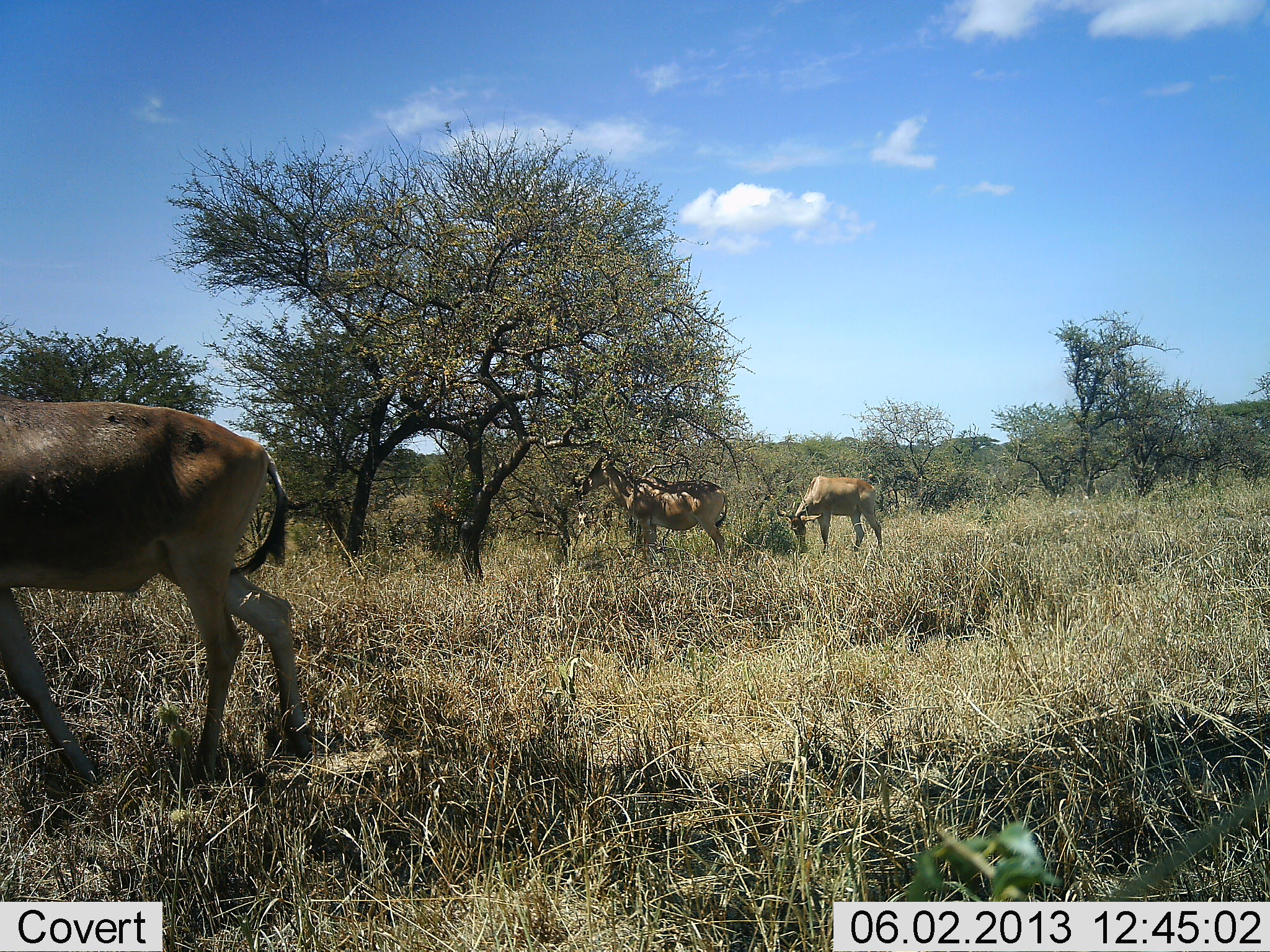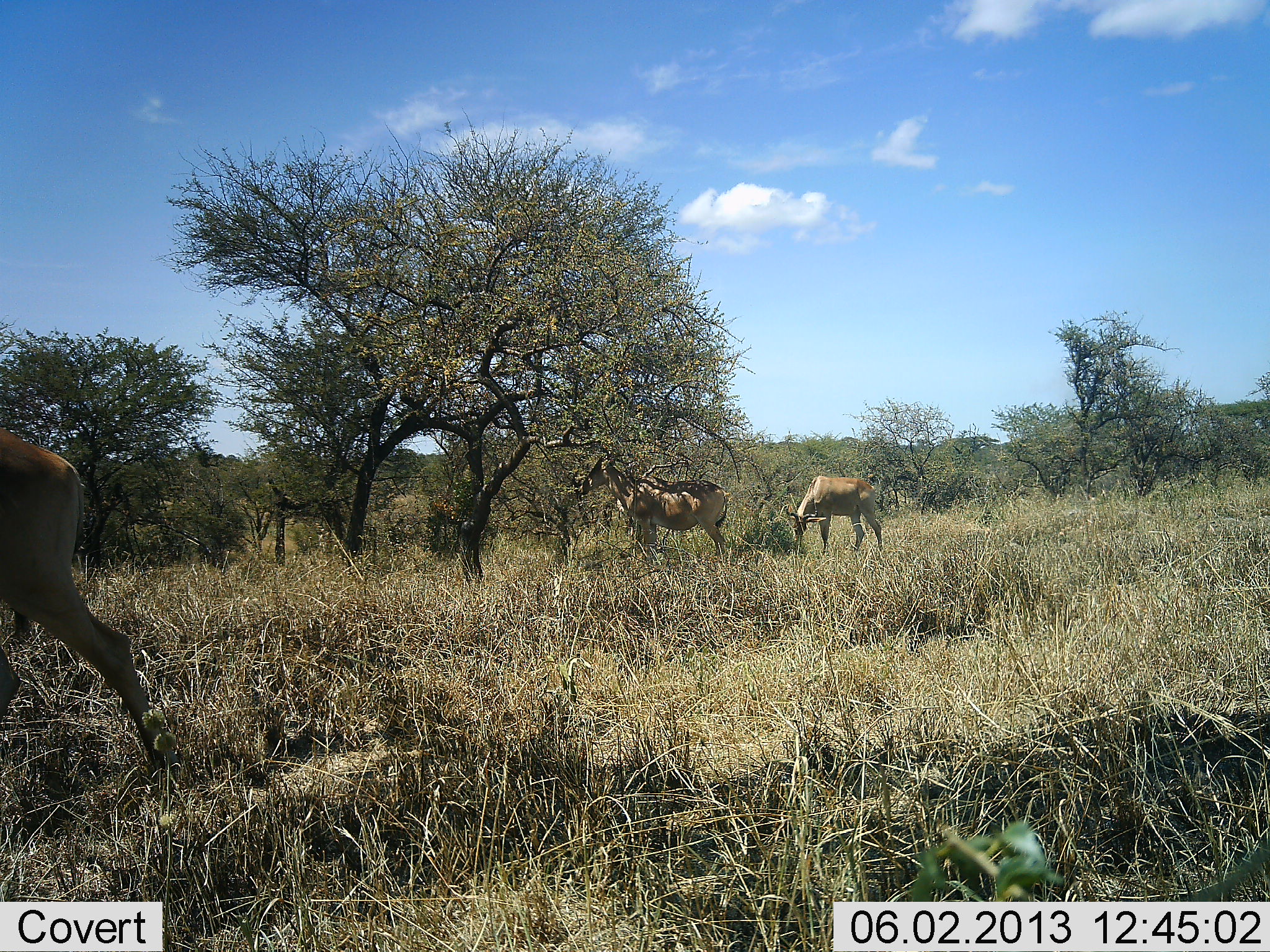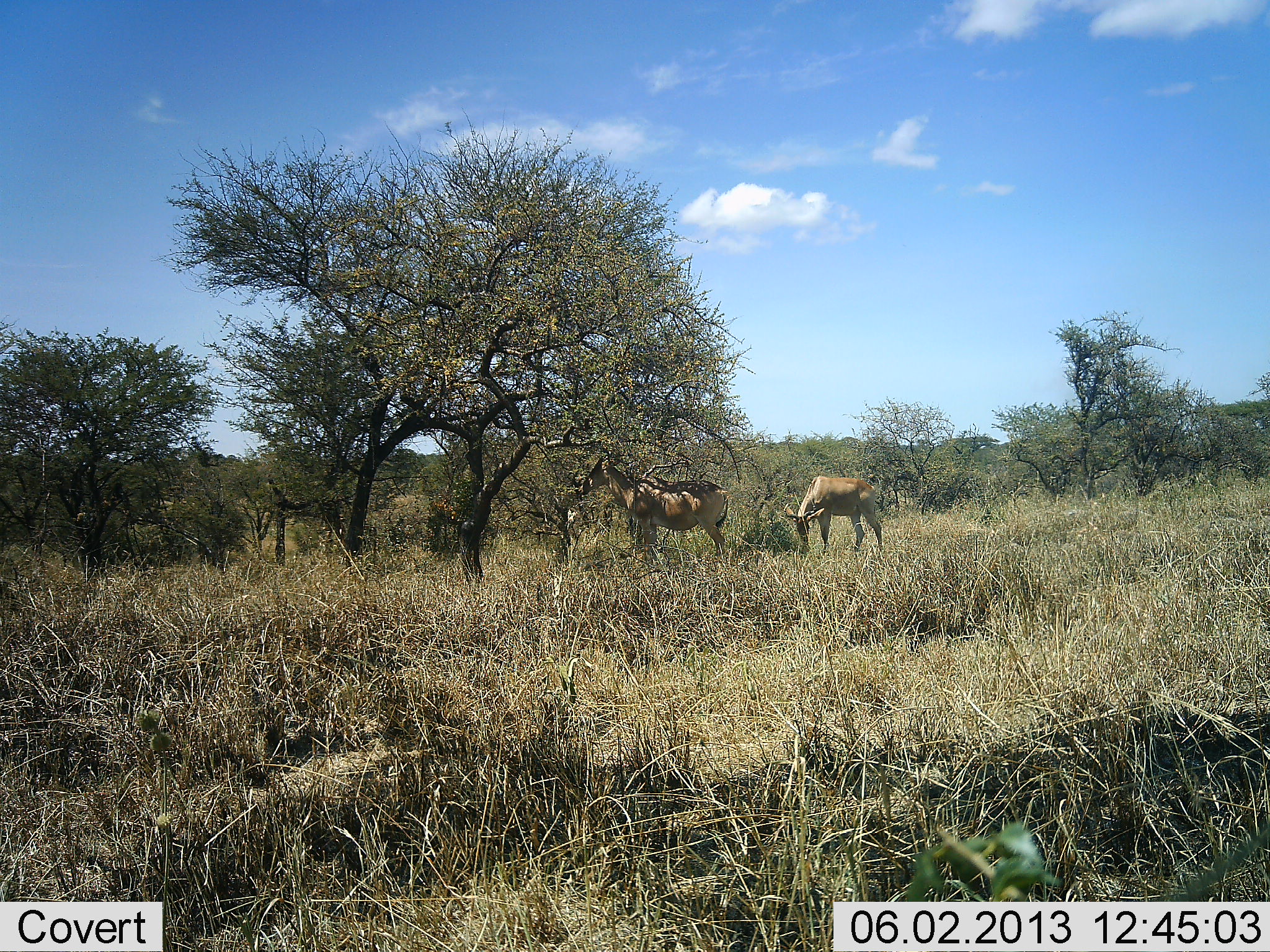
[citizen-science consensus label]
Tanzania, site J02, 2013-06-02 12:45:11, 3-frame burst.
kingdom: Animalia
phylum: Chordata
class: Mammalia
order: Artiodactyla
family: Bovidae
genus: Alcelaphus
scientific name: Alcelaphus buselaphus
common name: hartebeest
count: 3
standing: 60%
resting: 10%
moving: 80%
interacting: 10%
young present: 0%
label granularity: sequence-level